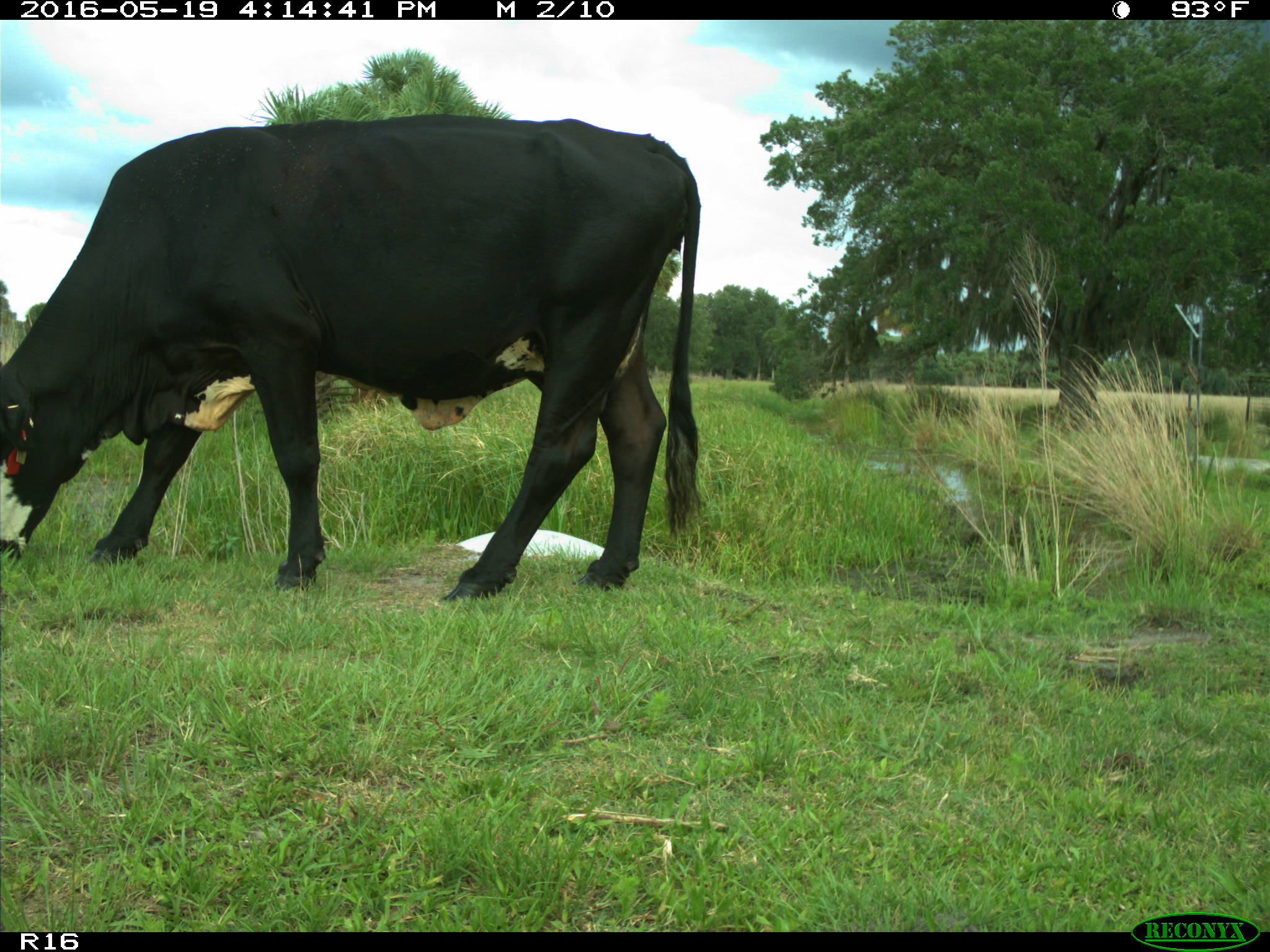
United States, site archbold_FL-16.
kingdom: Animalia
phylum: Chordata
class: Mammalia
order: Artiodactyla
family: Bovidae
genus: Bos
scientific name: Bos taurus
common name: domestic cow